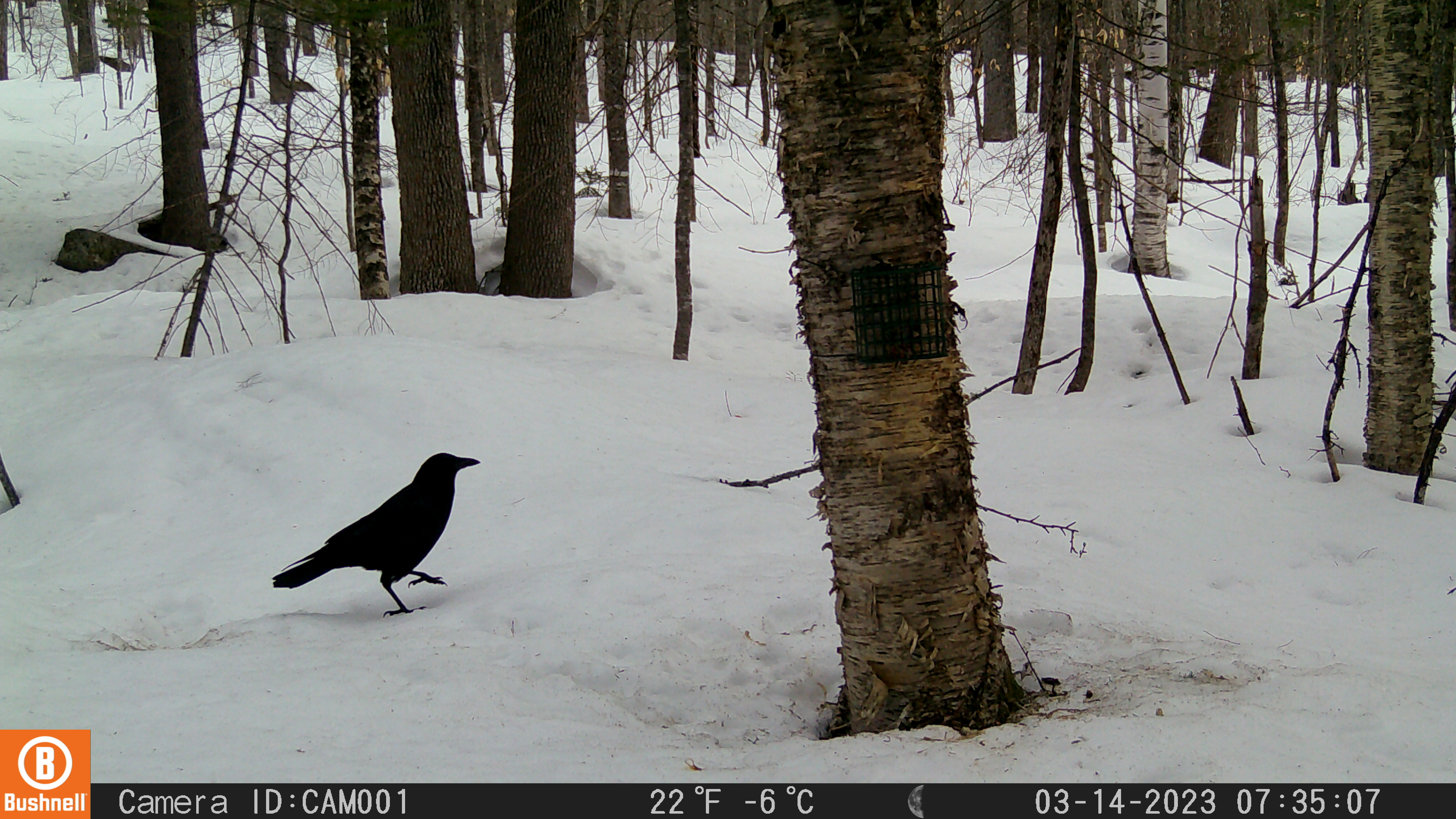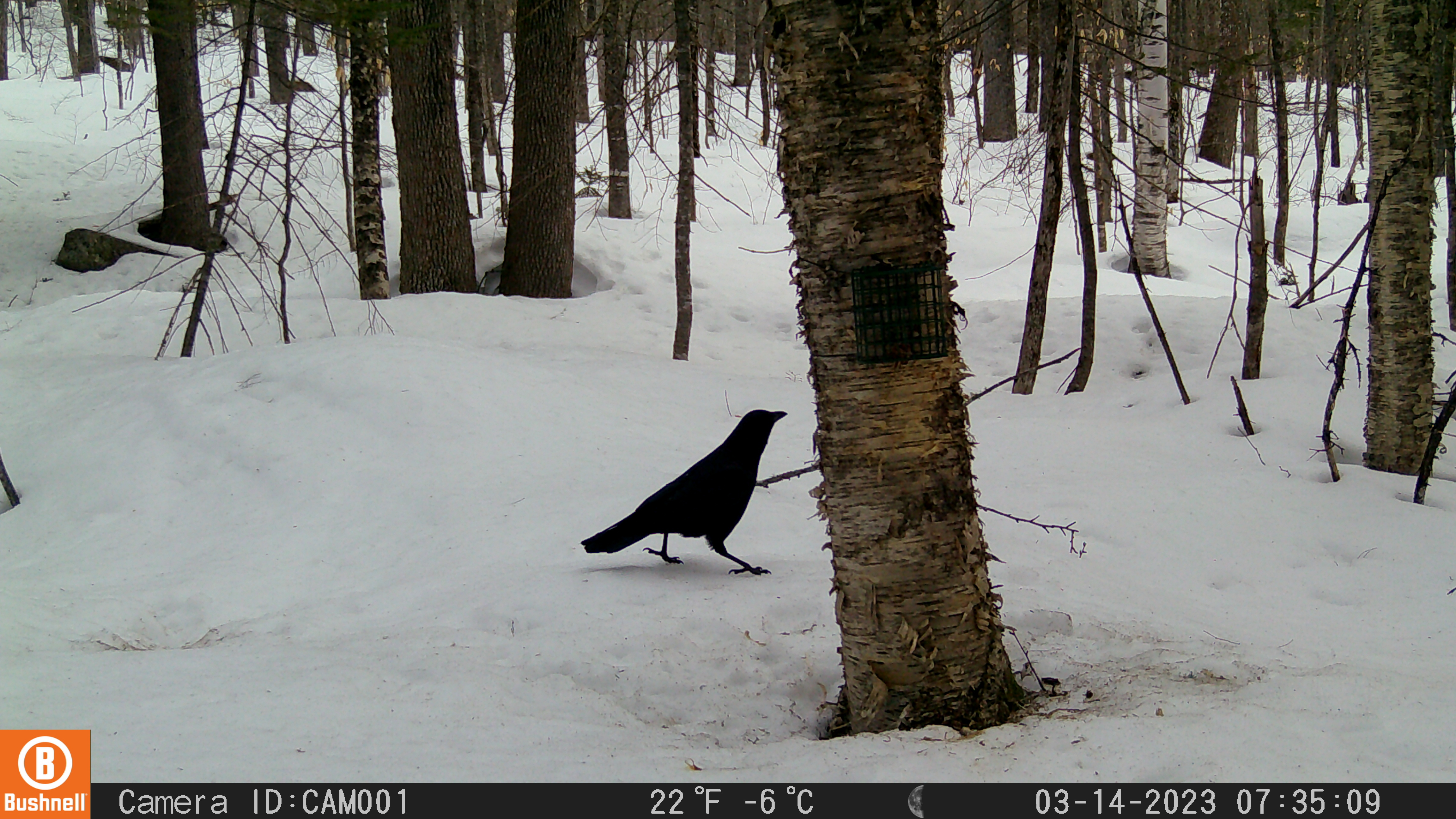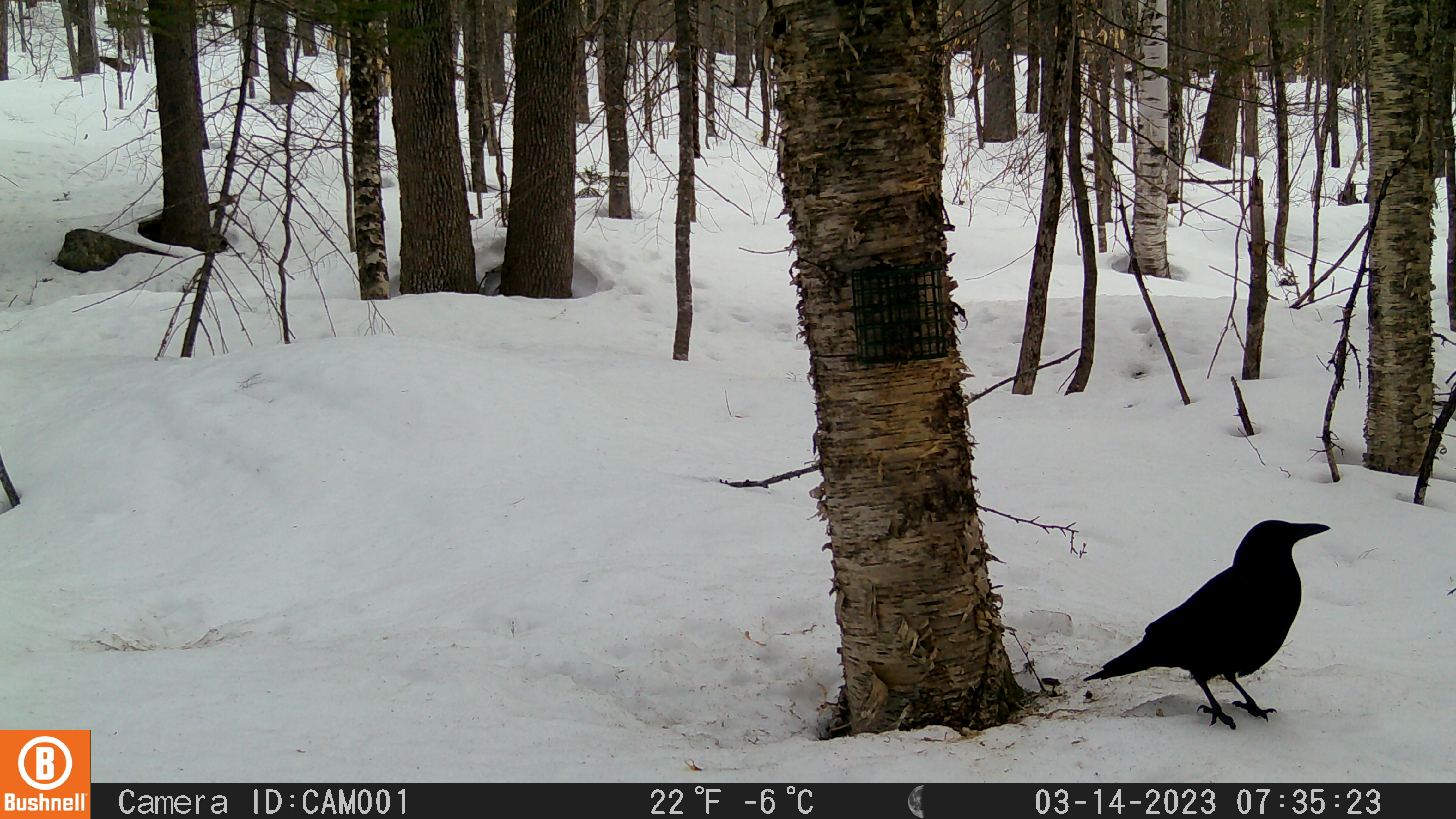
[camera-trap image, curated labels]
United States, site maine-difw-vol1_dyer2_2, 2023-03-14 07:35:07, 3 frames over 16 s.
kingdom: Animalia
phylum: Chordata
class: Aves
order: Passeriformes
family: Corvidae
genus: Corvus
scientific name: Corvus brachyrhynchos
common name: american crow